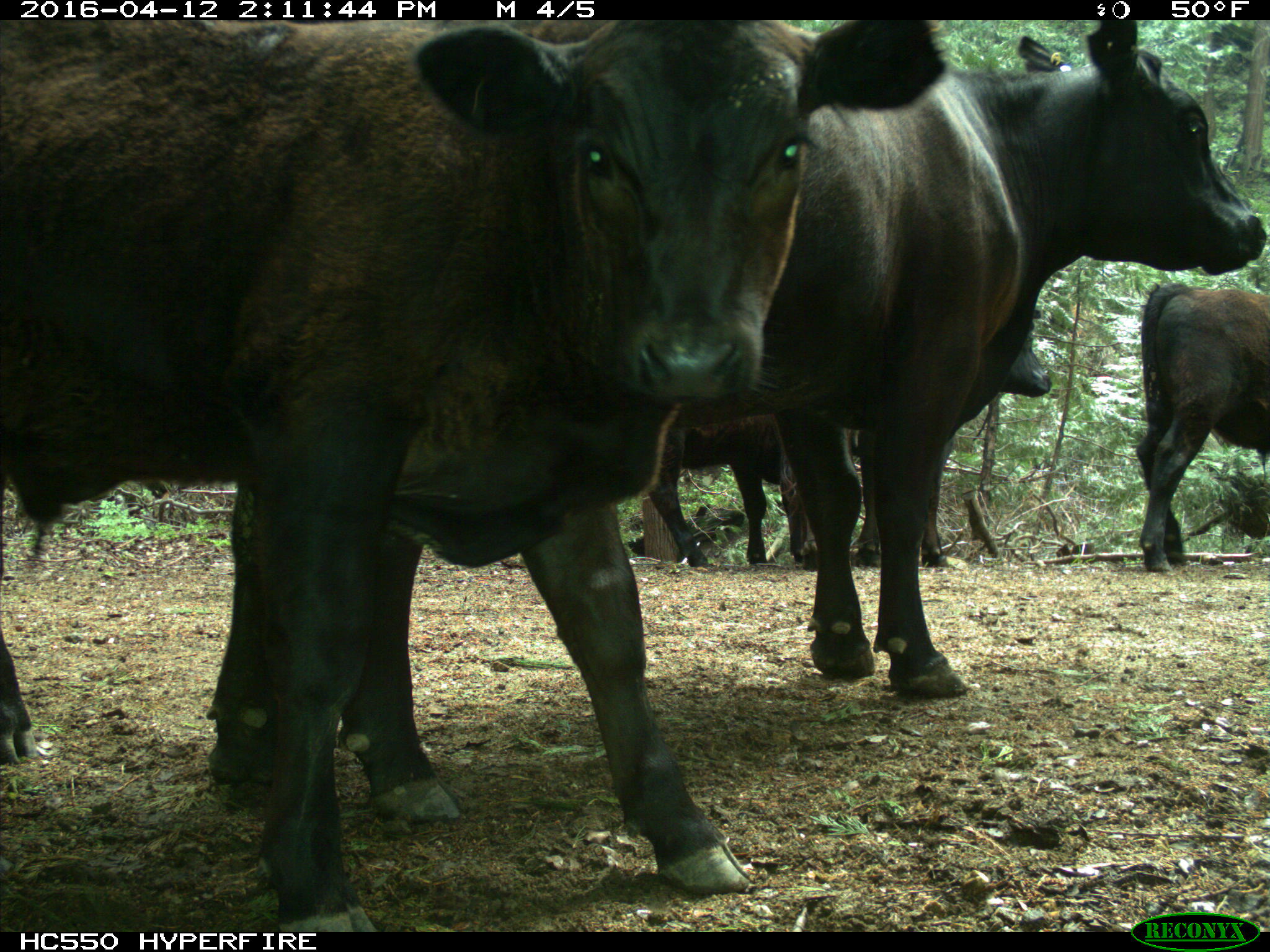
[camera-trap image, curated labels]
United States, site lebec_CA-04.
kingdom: Animalia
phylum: Chordata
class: Mammalia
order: Artiodactyla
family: Bovidae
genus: Bos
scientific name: Bos taurus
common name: domestic cow